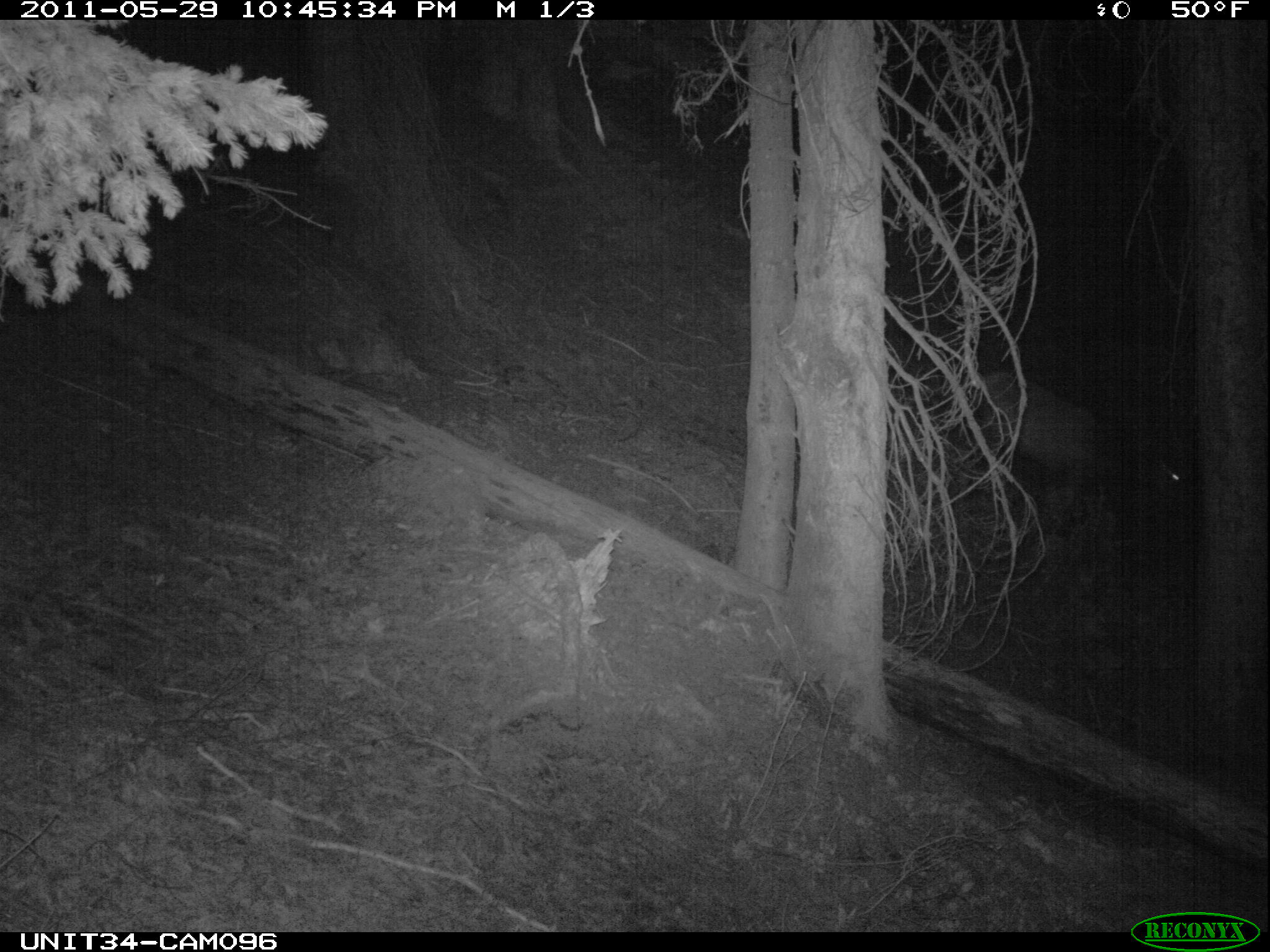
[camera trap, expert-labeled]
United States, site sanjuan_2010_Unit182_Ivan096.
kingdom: Animalia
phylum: Chordata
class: Mammalia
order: Artiodactyla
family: Cervidae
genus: Cervus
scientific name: Cervus elaphus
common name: red deer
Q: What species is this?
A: Cervus elaphus (red deer).